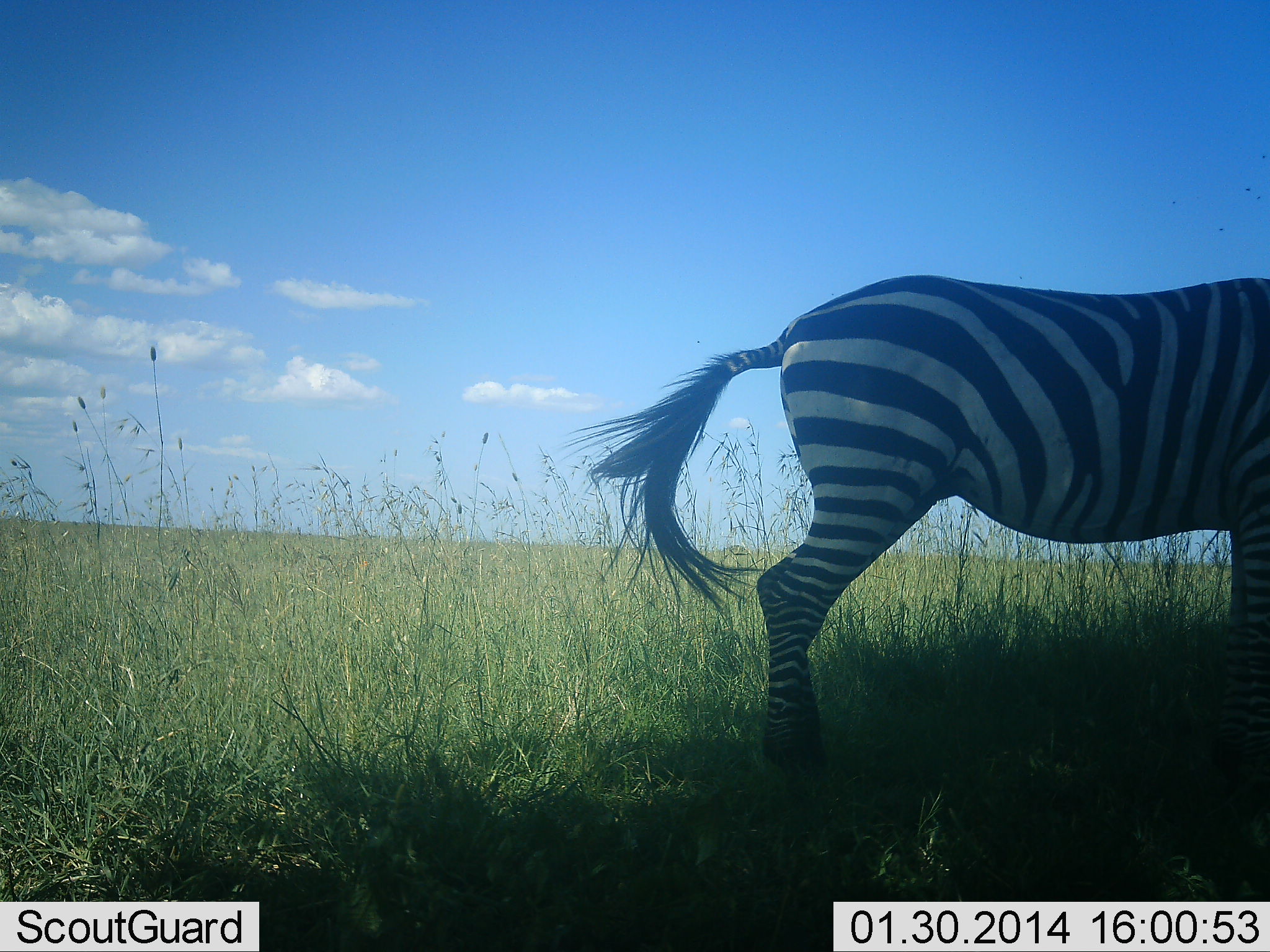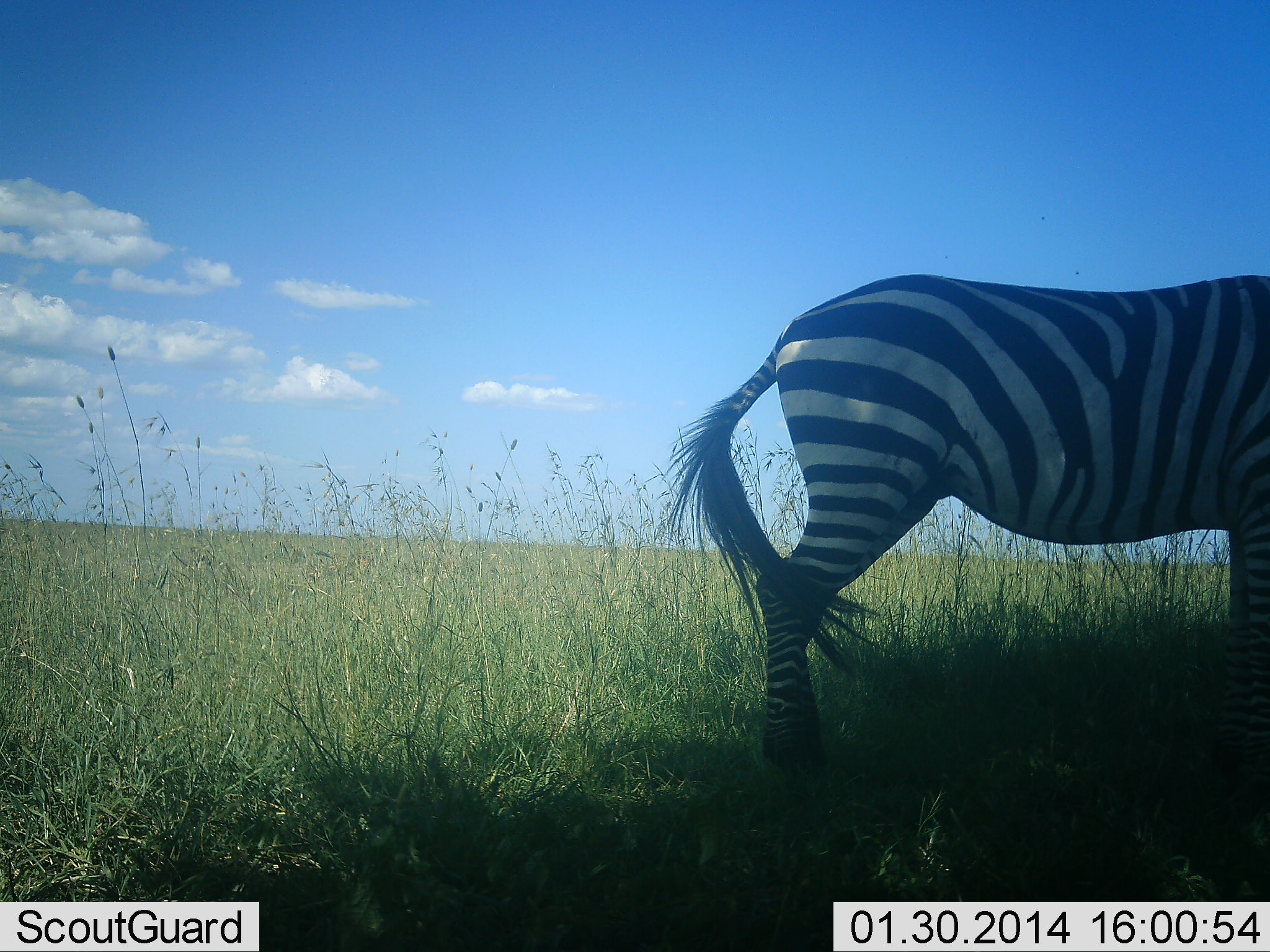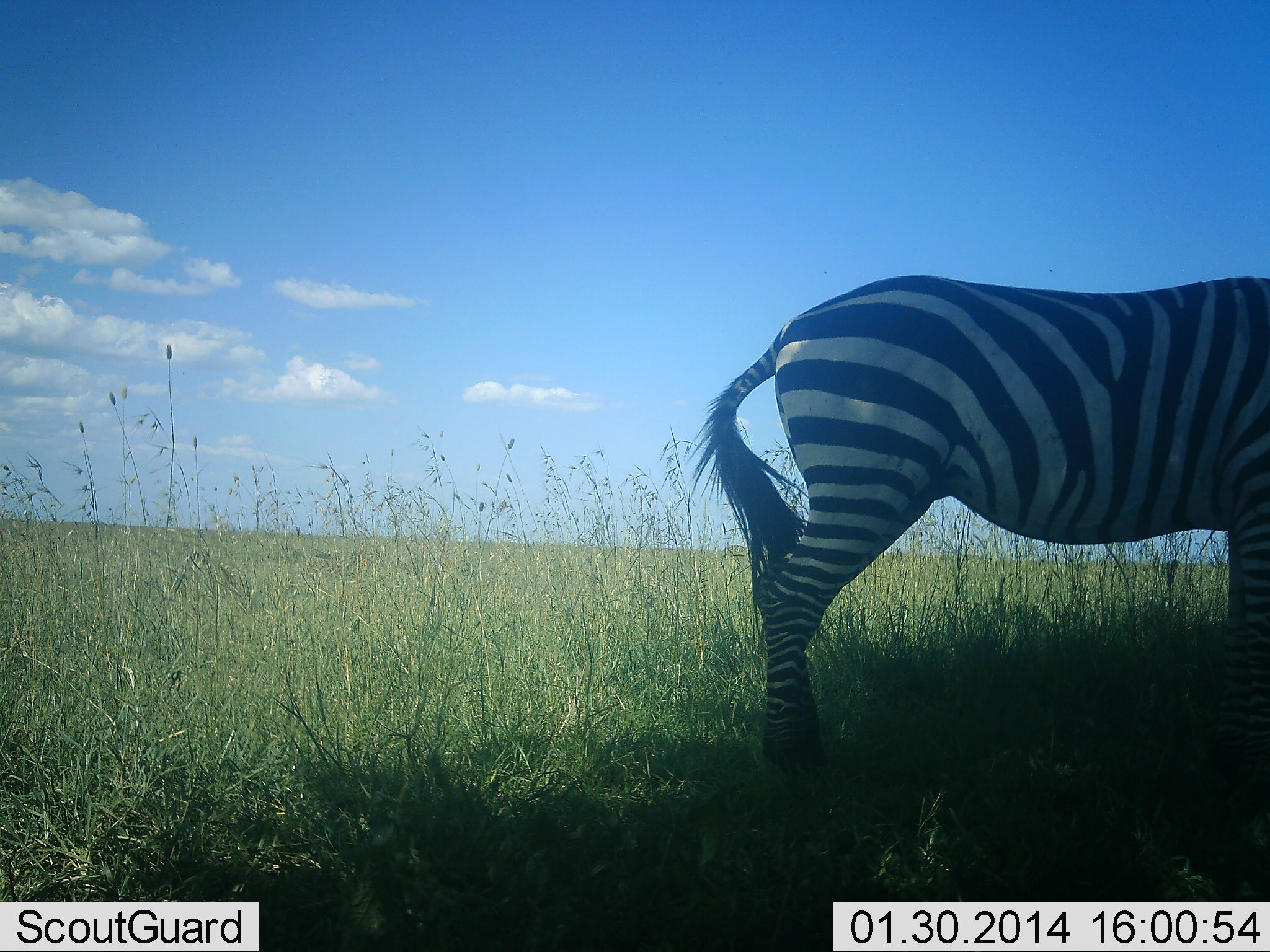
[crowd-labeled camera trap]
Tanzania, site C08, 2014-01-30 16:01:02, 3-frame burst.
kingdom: Animalia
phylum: Chordata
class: Mammalia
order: Perissodactyla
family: Equidae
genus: Equus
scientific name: Equus quagga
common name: plains zebra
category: zebra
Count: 1.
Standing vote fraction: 100%.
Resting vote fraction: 0%.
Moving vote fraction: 0%.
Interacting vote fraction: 0%.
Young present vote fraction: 0%.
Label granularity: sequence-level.